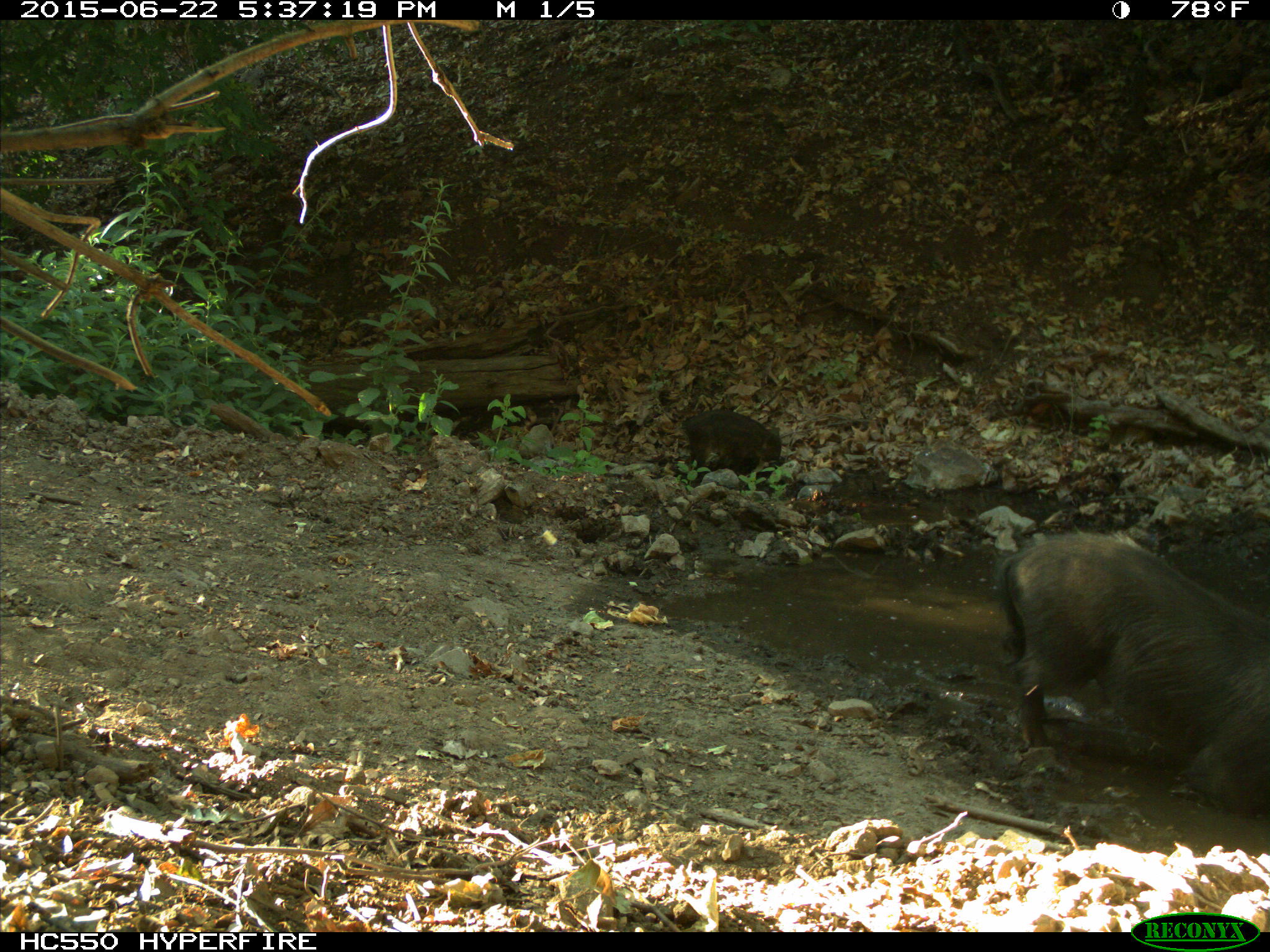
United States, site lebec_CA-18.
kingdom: Animalia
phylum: Chordata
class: Mammalia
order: Artiodactyla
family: Suidae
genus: Sus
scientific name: Sus scrofa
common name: wild boar